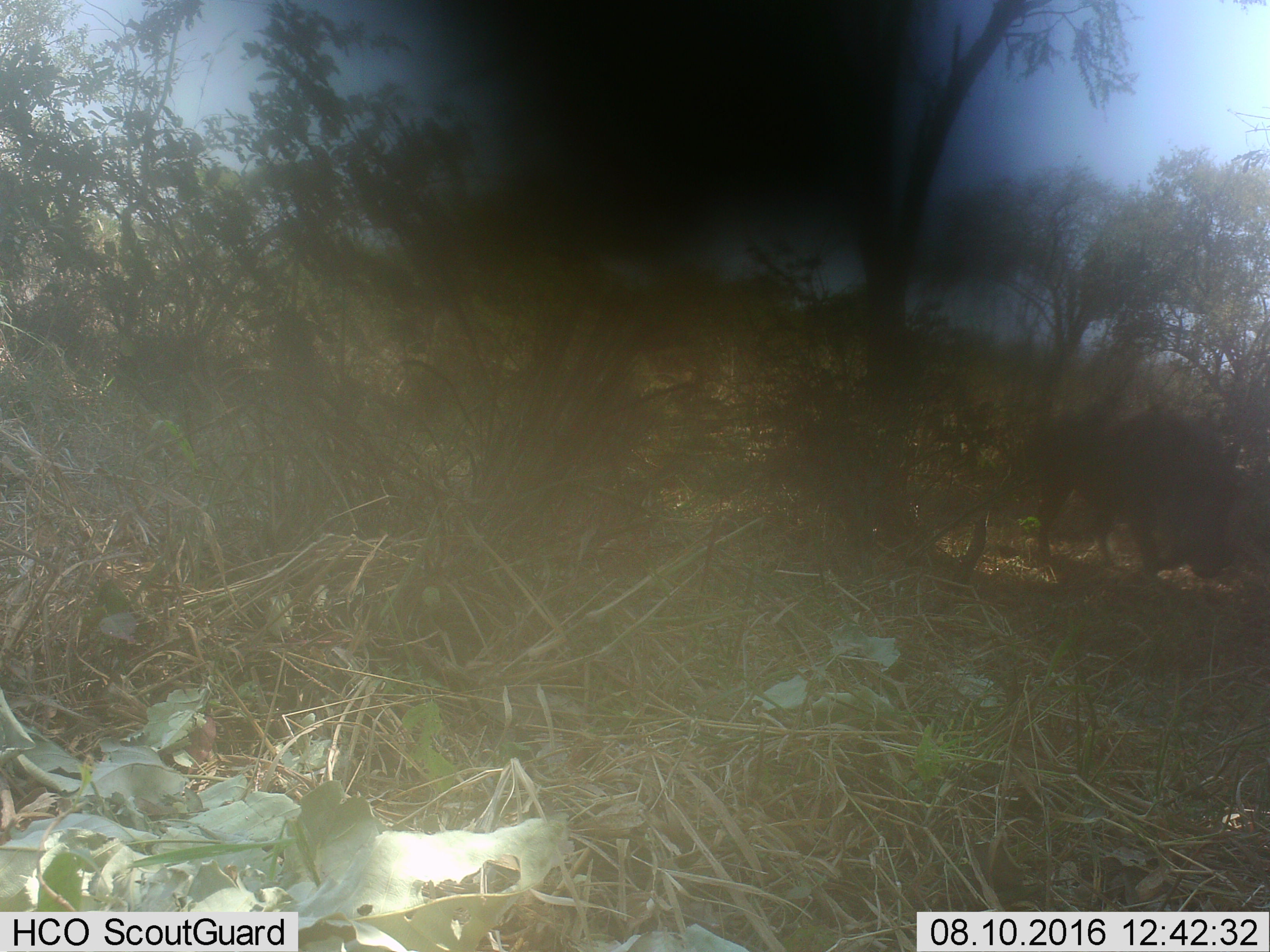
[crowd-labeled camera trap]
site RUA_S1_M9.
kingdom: Animalia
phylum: Chordata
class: Mammalia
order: Artiodactyla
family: Suidae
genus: Phacochoerus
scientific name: Phacochoerus africanus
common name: warthog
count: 1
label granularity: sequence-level